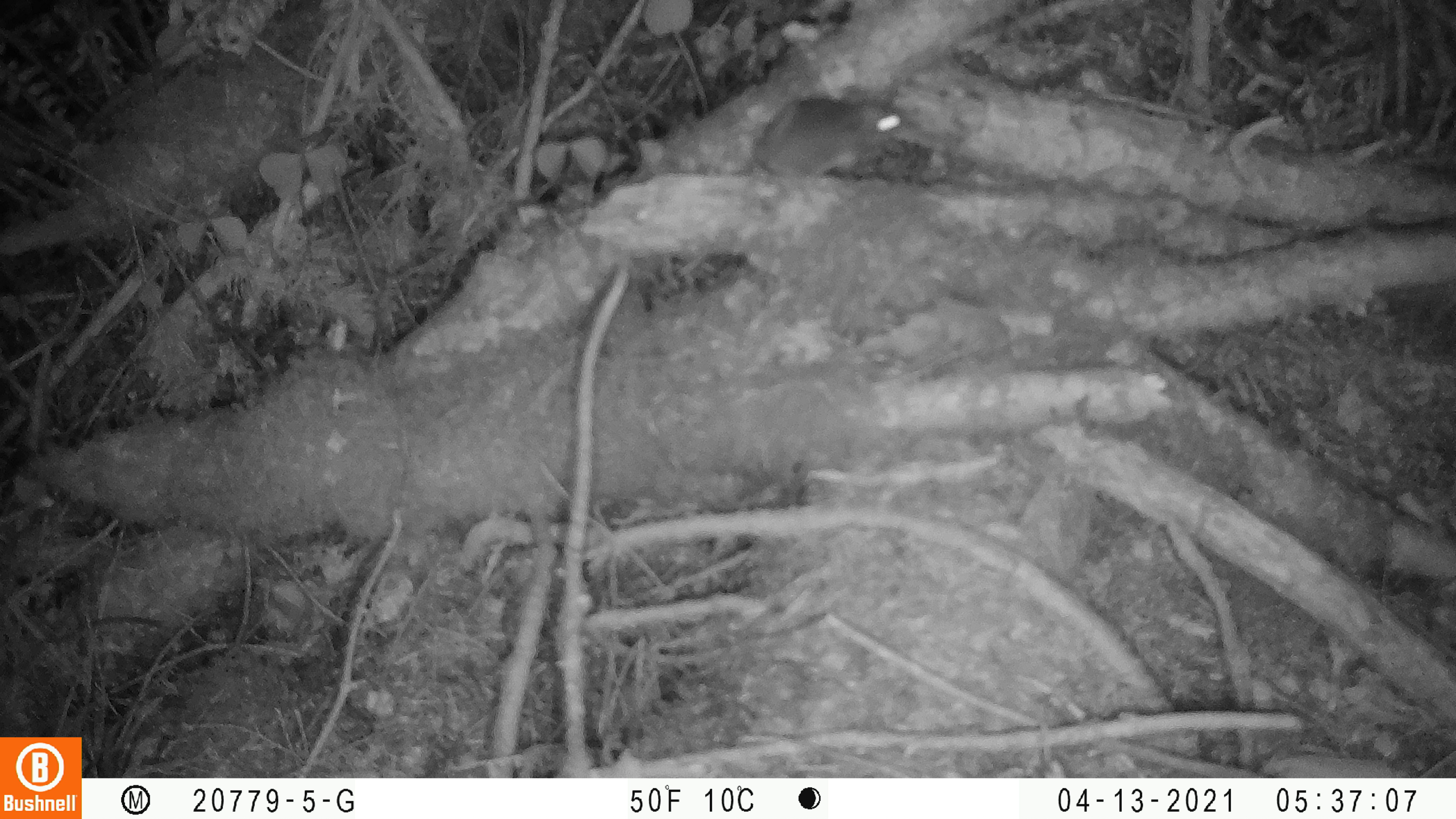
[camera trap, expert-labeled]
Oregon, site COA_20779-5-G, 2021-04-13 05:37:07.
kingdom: Animalia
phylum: Chordata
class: Mammalia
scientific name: Mammalia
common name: small mammal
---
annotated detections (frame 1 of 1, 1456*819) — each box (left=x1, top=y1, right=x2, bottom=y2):
small mammal: (left=694, top=62, right=941, bottom=213)